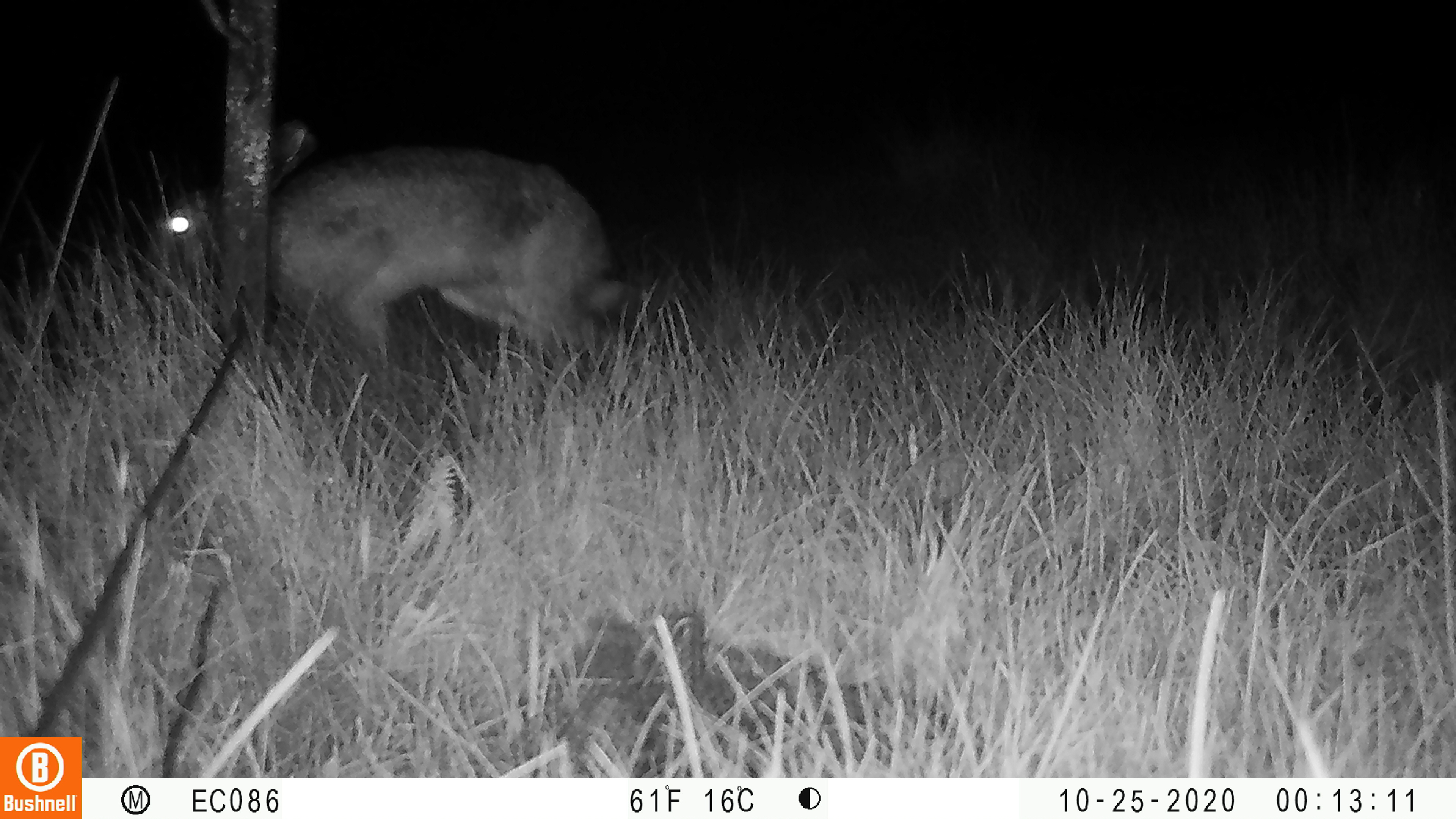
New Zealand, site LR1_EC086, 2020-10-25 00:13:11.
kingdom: Animalia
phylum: Chordata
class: Mammalia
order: Lagomorpha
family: Leporidae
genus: Lepus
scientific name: Lepus europaeus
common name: brown hare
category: hare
Hare (brown hare) (Lepus europaeus).